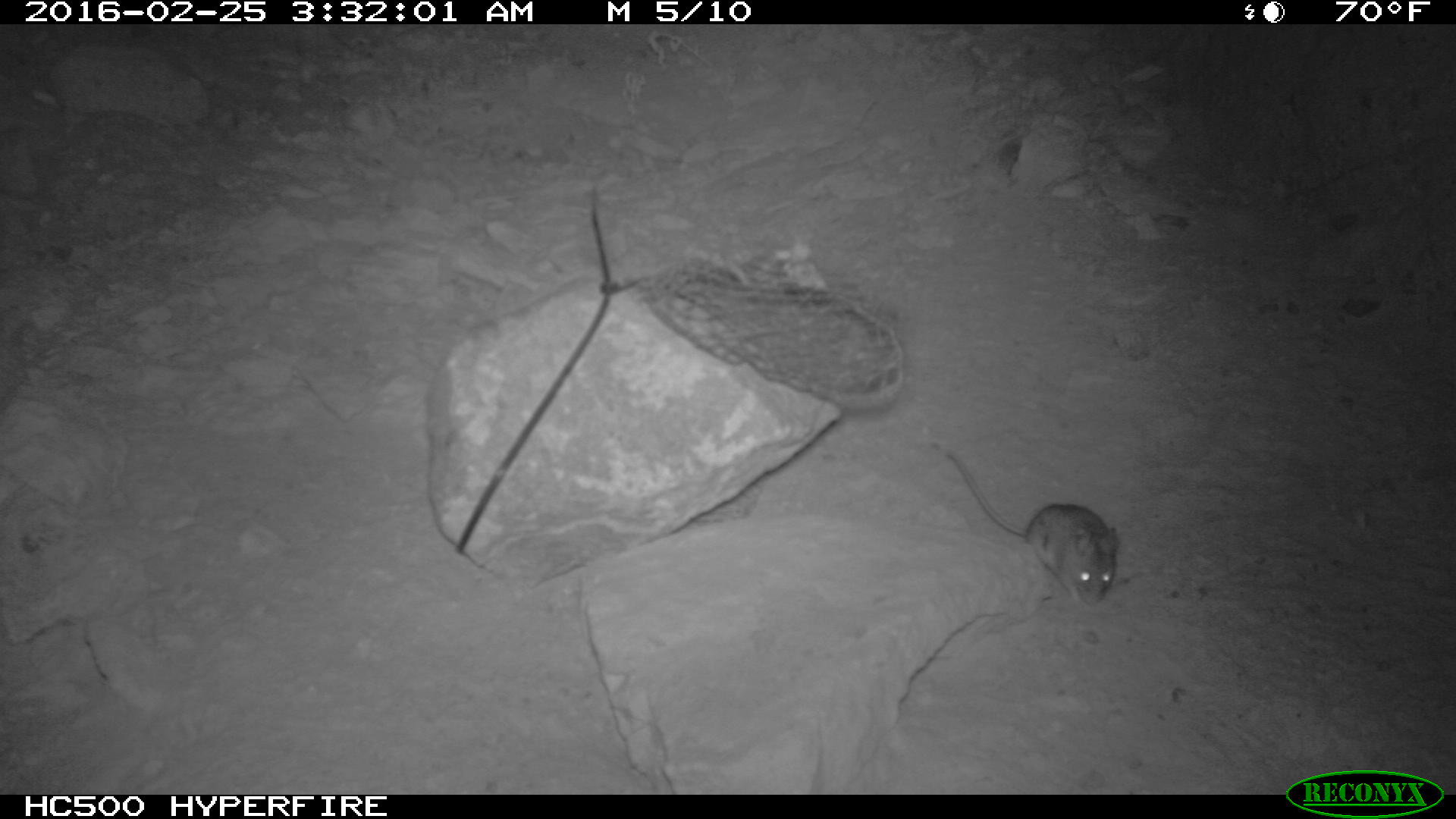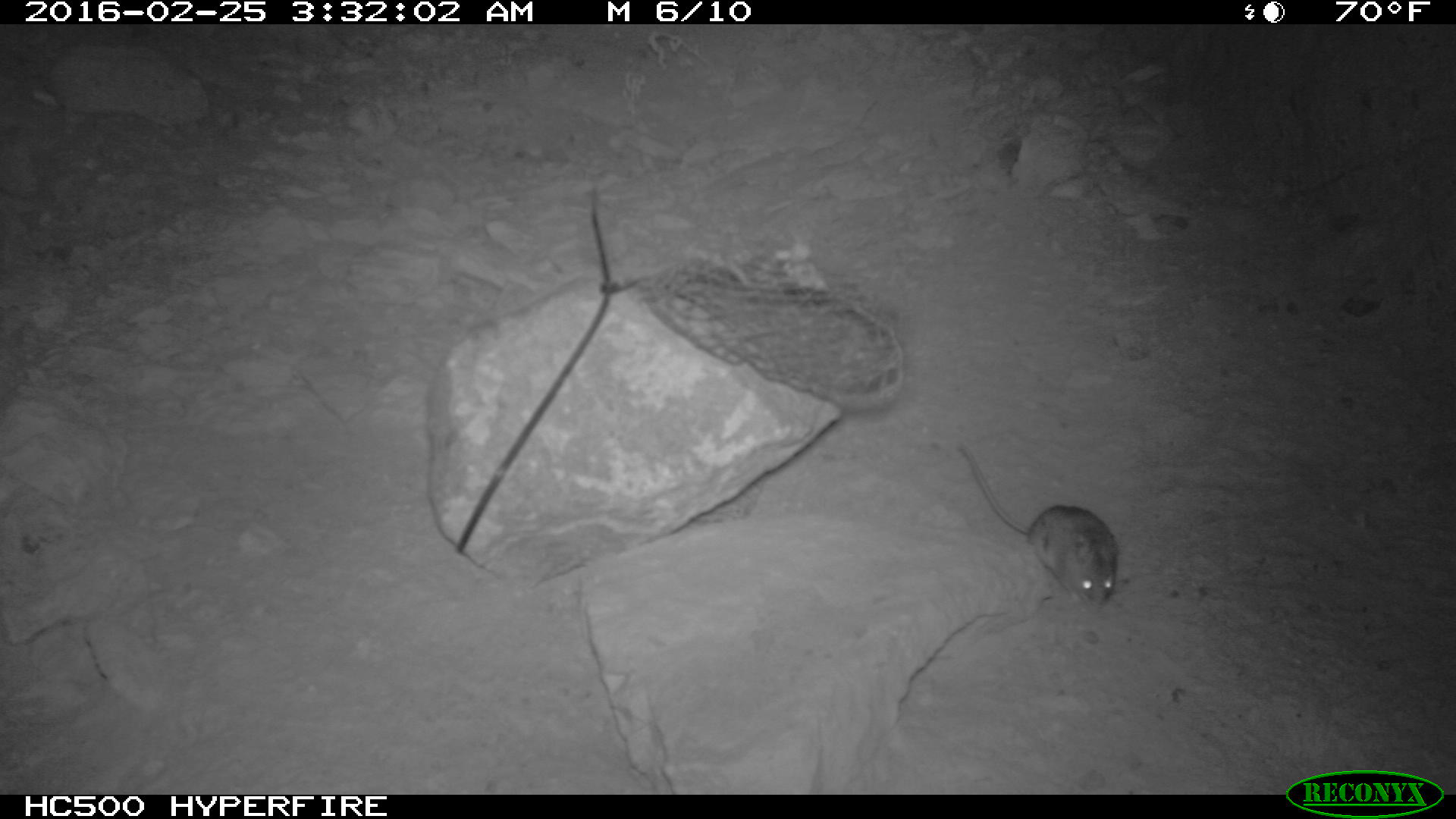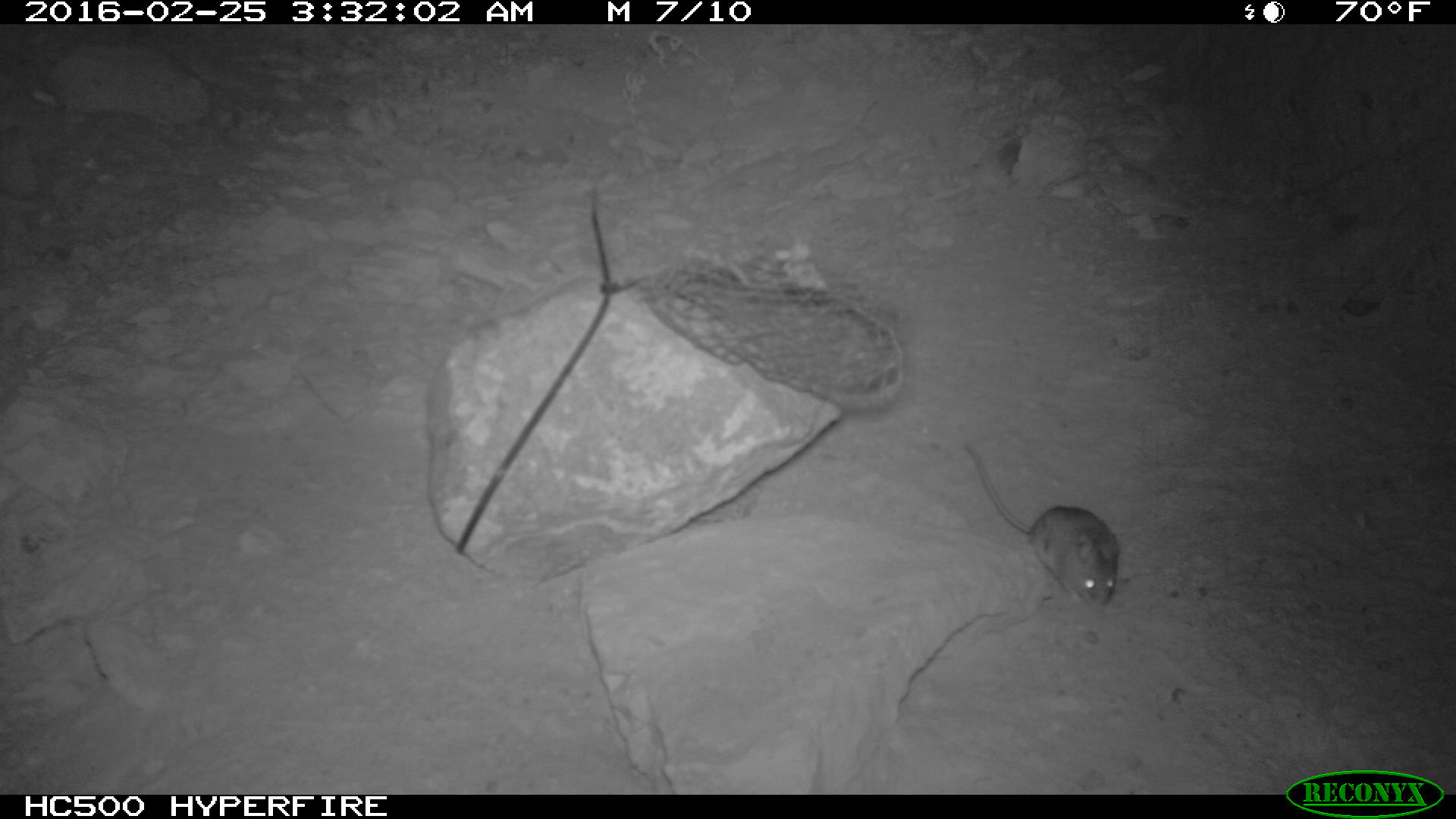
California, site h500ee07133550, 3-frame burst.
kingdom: Animalia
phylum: Chordata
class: Mammalia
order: Rodentia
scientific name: Rodentia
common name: rodent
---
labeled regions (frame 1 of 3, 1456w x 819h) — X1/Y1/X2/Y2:
rodent: 927/444/1117/613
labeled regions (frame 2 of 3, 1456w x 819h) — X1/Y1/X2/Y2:
rodent: 956/443/1117/609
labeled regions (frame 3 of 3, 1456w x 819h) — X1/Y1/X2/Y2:
rodent: 962/441/1119/611